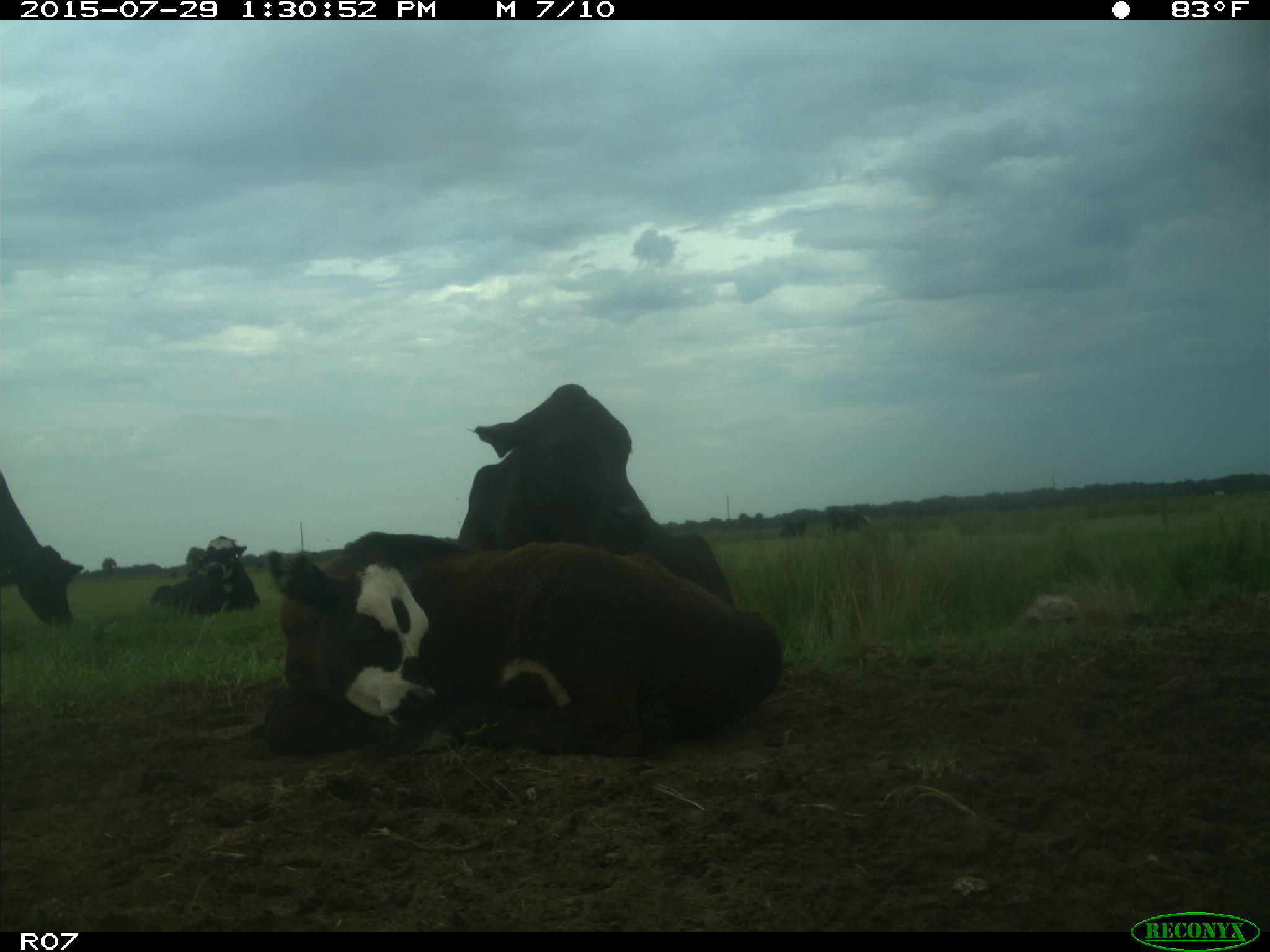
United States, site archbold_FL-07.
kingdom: Animalia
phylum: Chordata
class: Mammalia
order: Artiodactyla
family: Bovidae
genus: Bos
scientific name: Bos taurus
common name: domestic cow